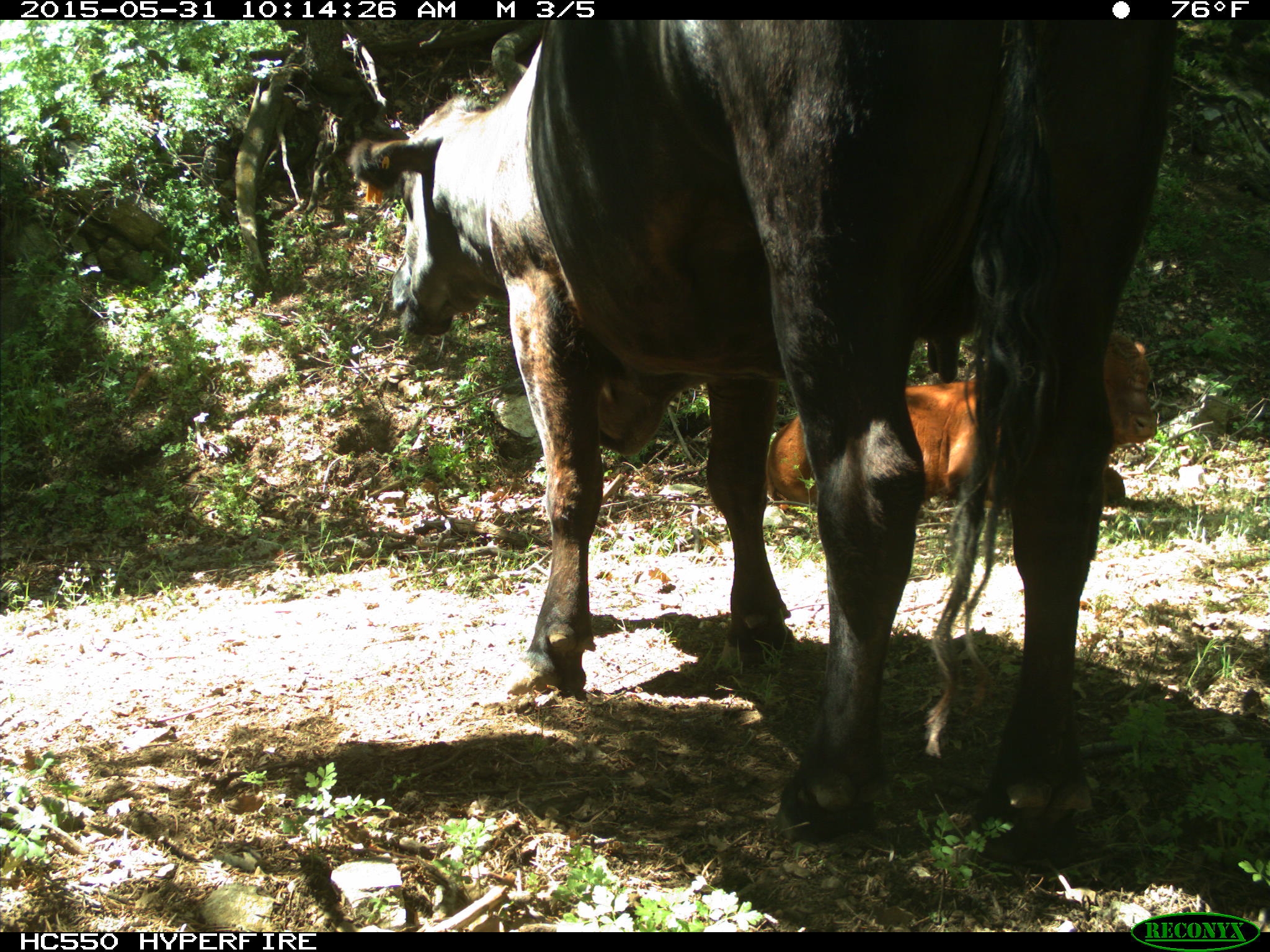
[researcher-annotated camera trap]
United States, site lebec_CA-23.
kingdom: Animalia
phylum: Chordata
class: Mammalia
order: Artiodactyla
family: Bovidae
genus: Bos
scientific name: Bos taurus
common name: domestic cow